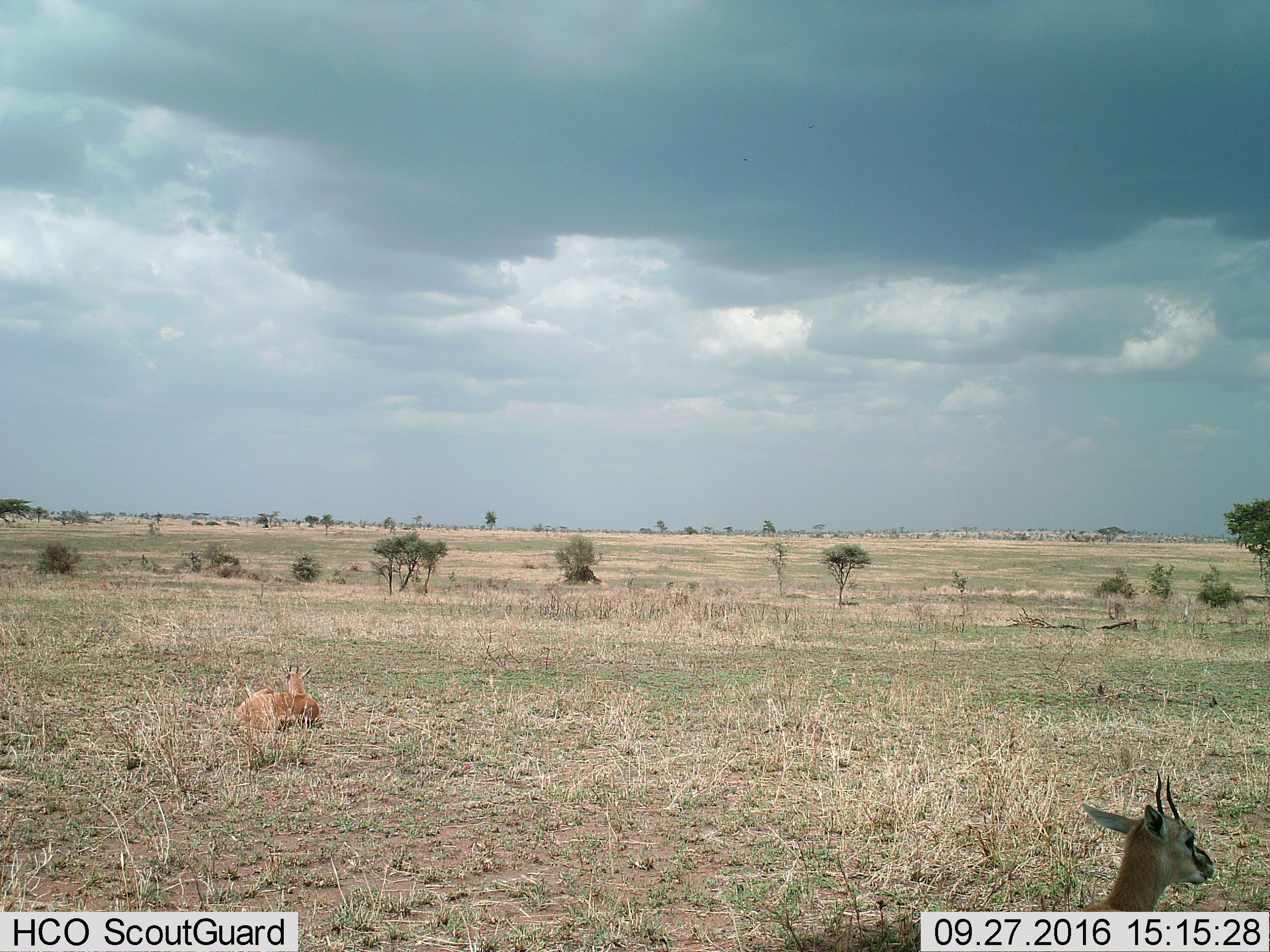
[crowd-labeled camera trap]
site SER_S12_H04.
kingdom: Animalia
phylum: Chordata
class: Mammalia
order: Artiodactyla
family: Bovidae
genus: Eudorcas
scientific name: Eudorcas thomsonii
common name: thomson's gazelle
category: gazellethomsons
Gazellethomsons (thomson's gazelle) (Eudorcas thomsonii), count 2. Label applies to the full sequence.